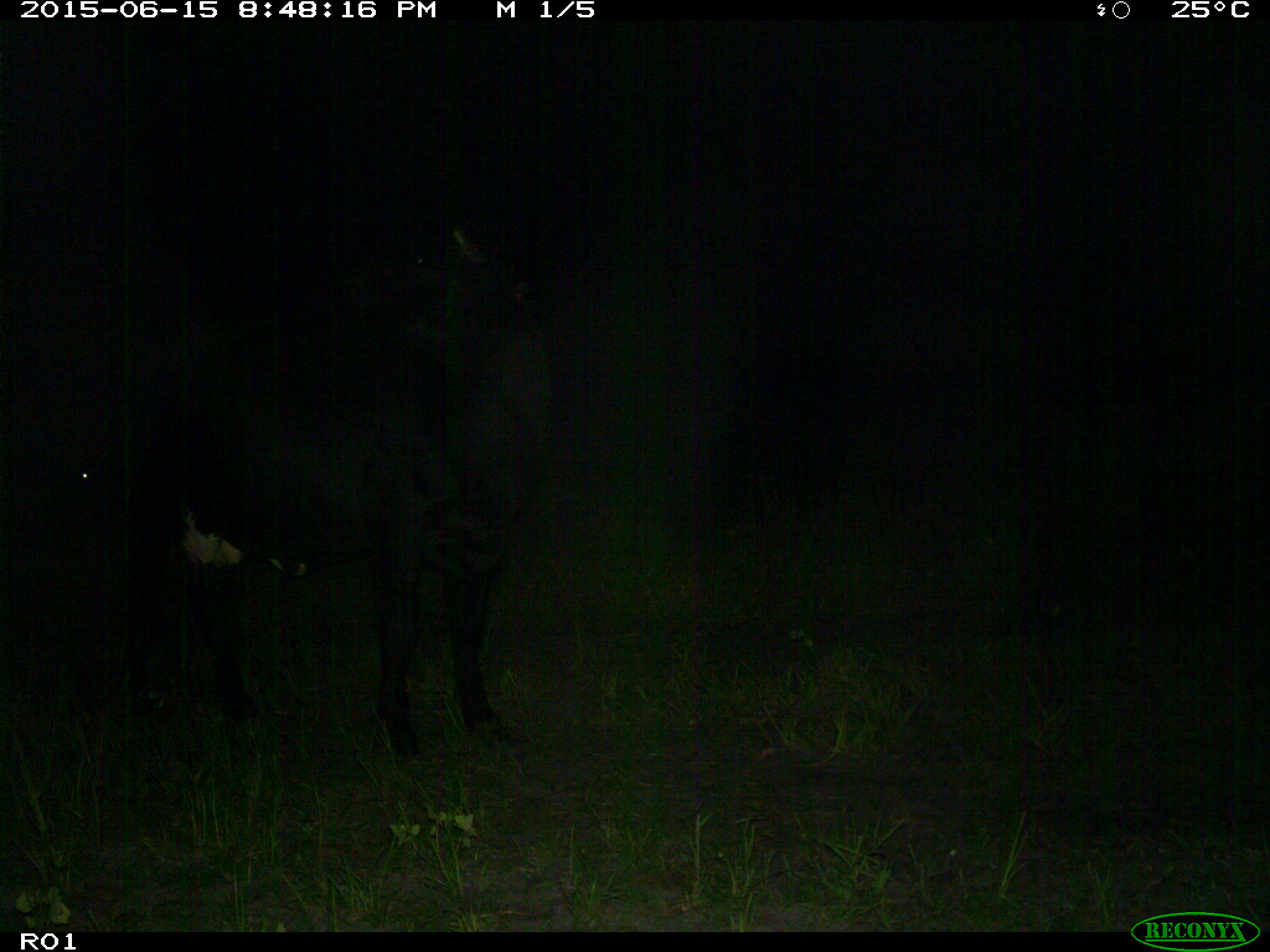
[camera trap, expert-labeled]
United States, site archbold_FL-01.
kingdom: Animalia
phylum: Chordata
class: Mammalia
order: Artiodactyla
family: Bovidae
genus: Bos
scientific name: Bos taurus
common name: domestic cow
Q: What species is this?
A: Bos taurus (domestic cow).